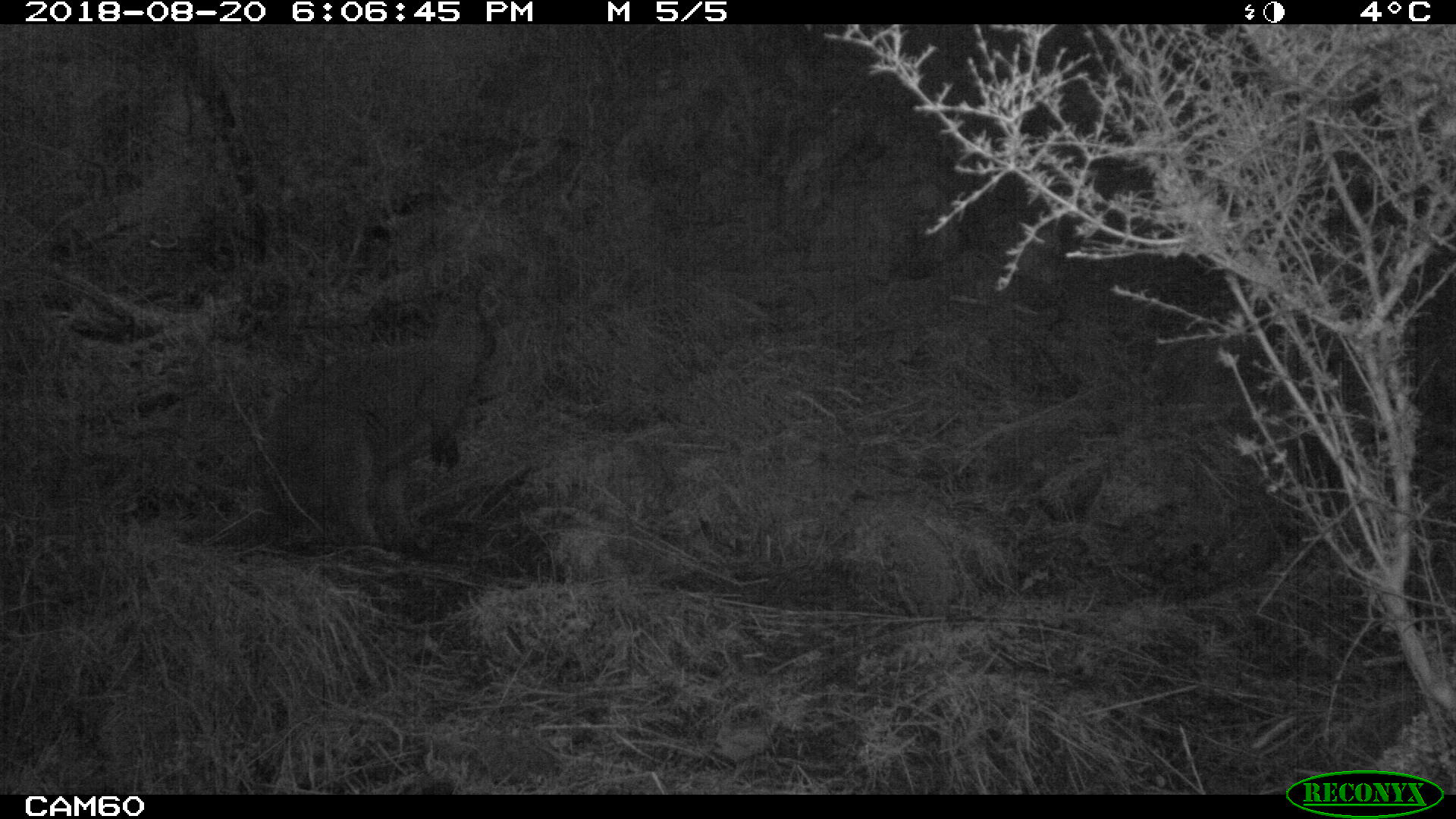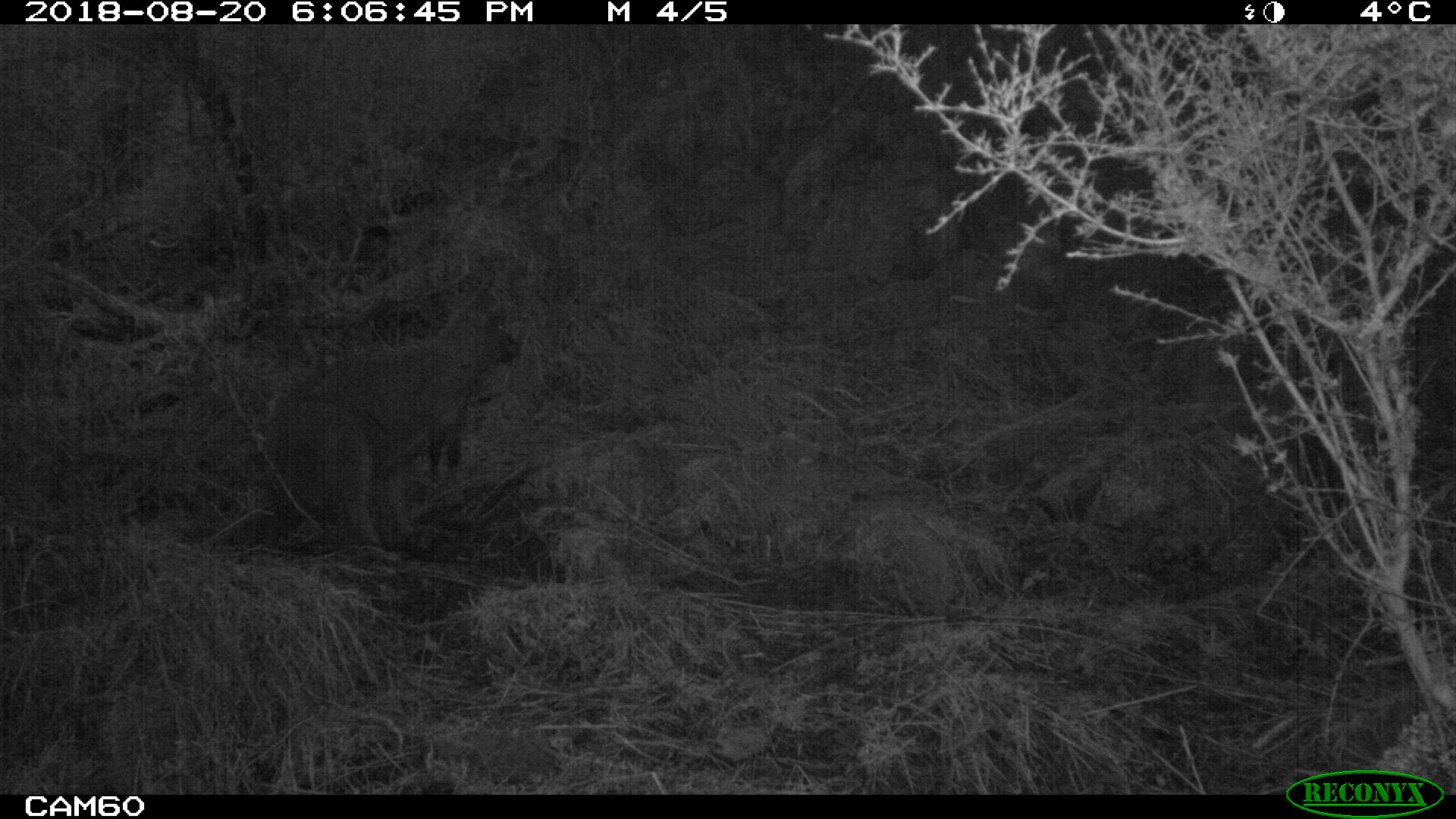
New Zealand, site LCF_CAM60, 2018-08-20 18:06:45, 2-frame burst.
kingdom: Animalia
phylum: Chordata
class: Mammalia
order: Diprotodontia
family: Macropodidae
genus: Notamacropus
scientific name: Notamacropus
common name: wallaby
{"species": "wallaby (Notamacropus)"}